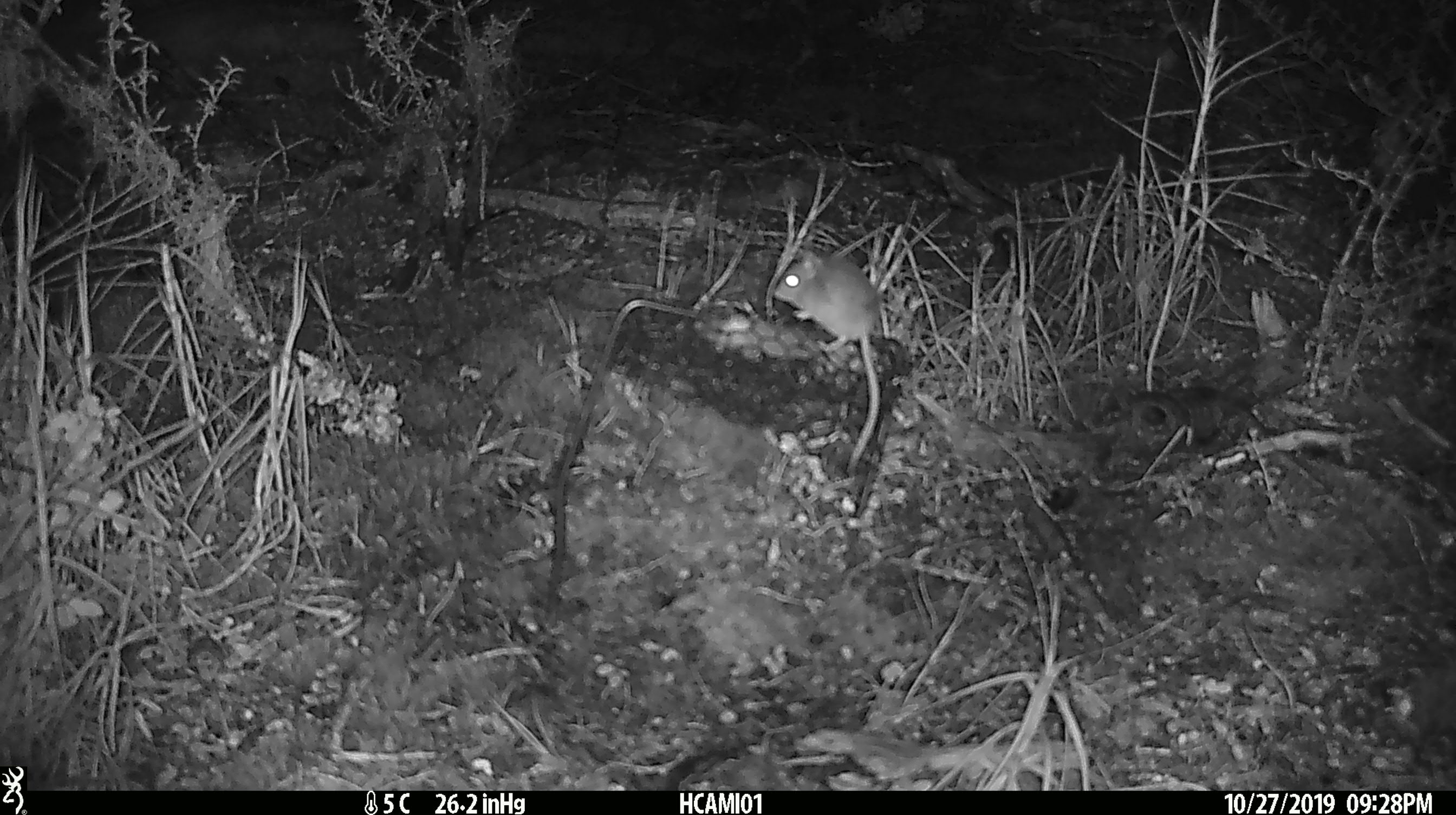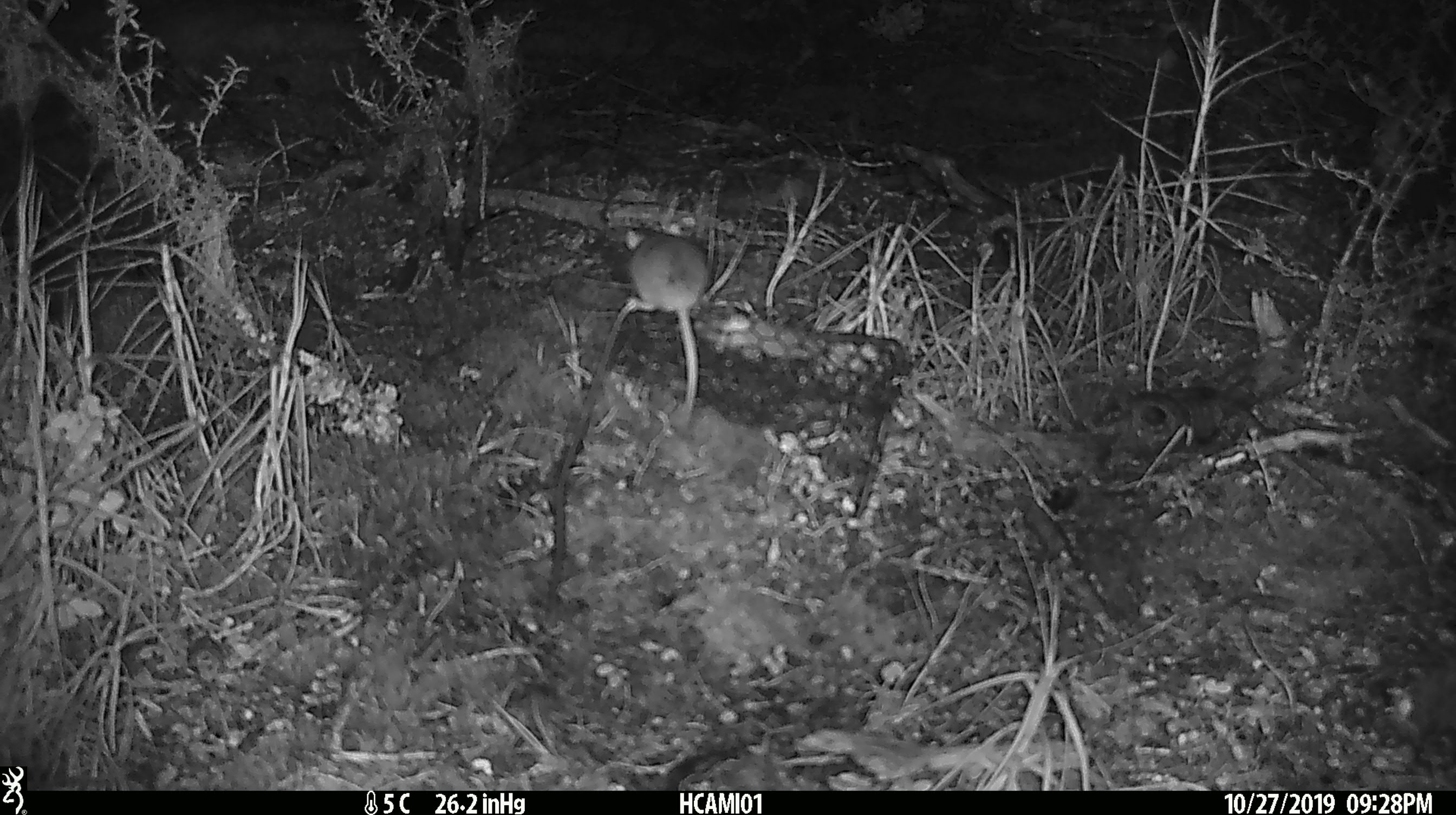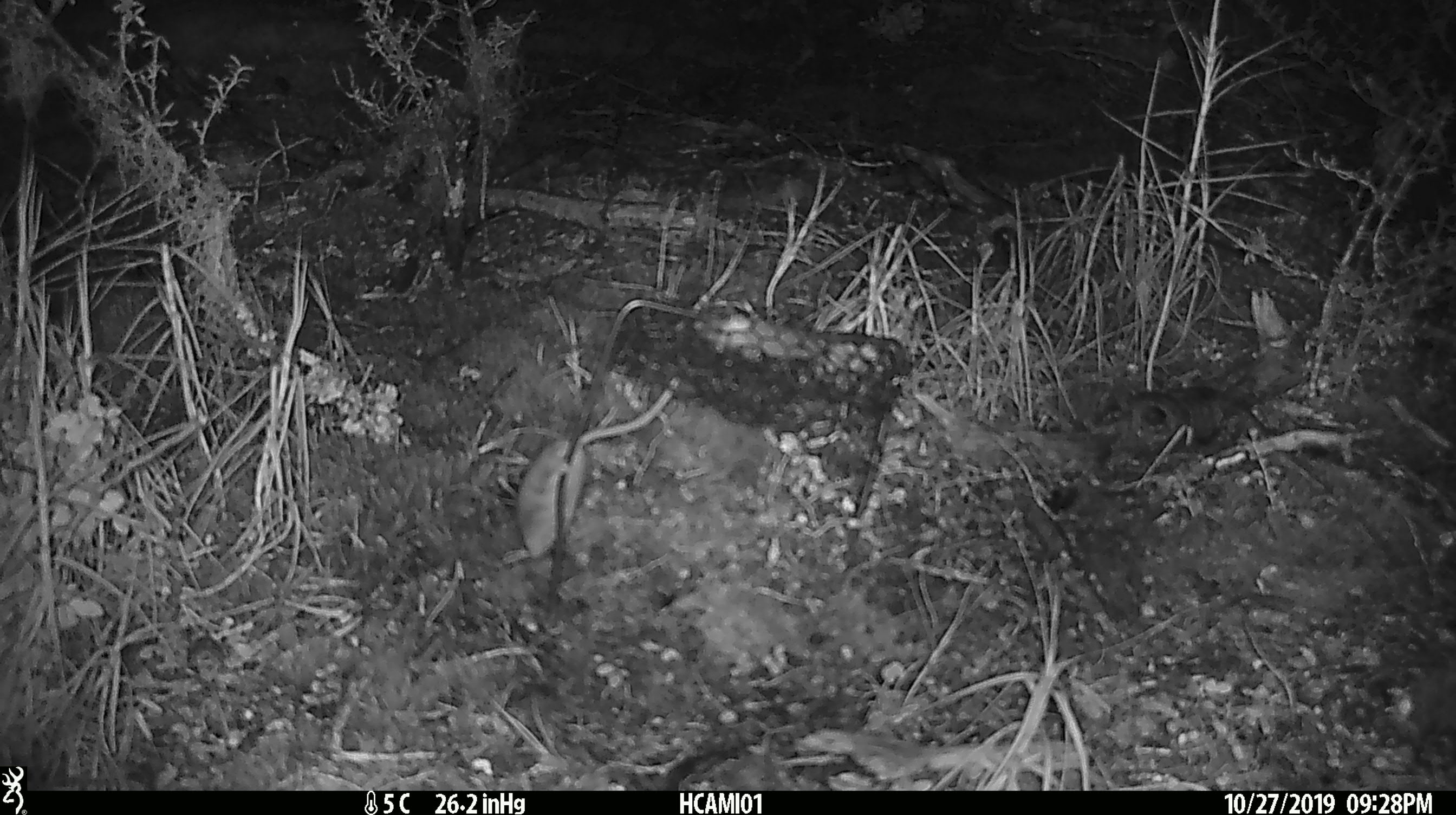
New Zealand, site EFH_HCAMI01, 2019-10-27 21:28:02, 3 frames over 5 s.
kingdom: Animalia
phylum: Chordata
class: Mammalia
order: Rodentia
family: Muridae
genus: Mus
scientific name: Mus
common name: mouse